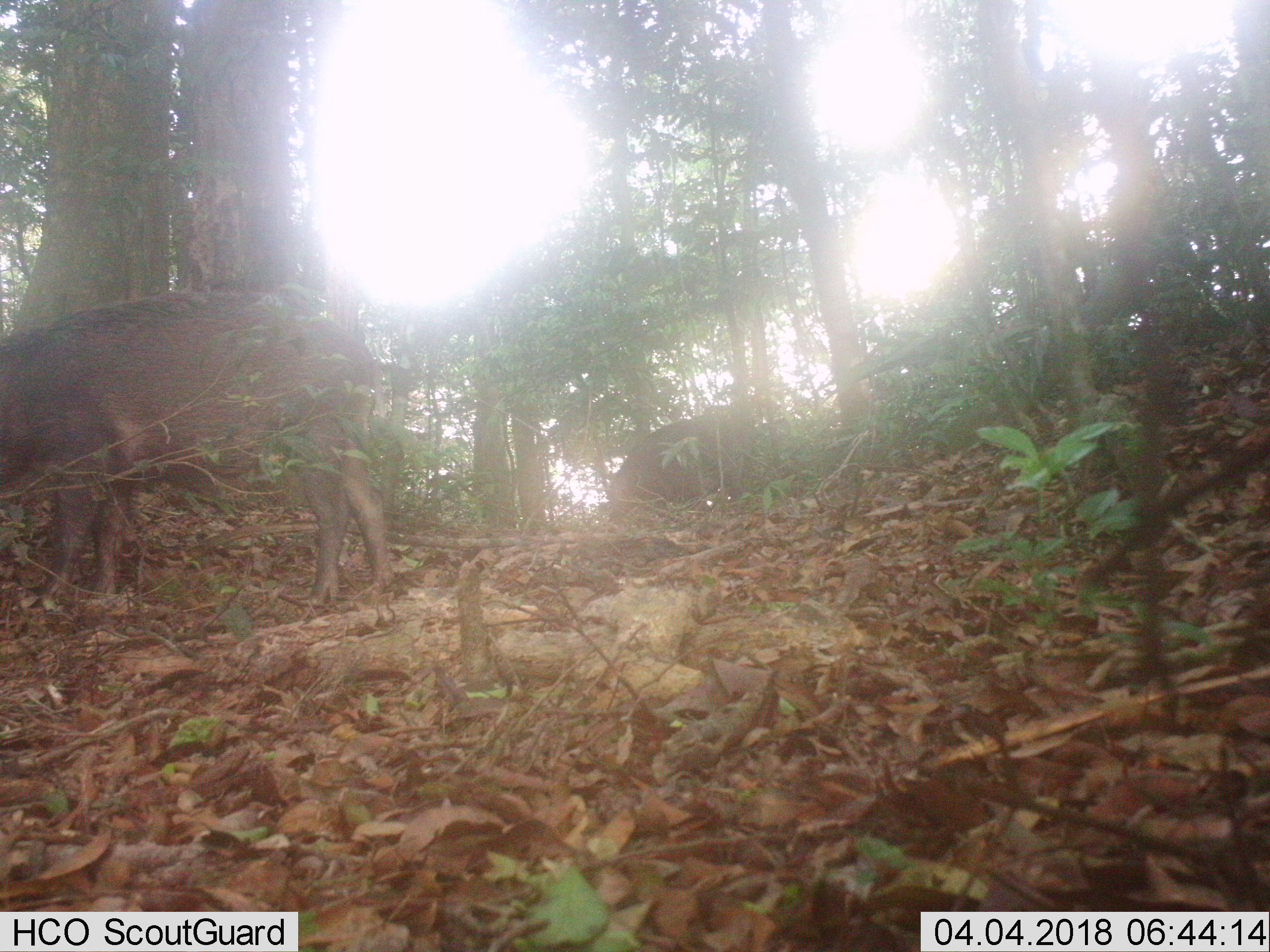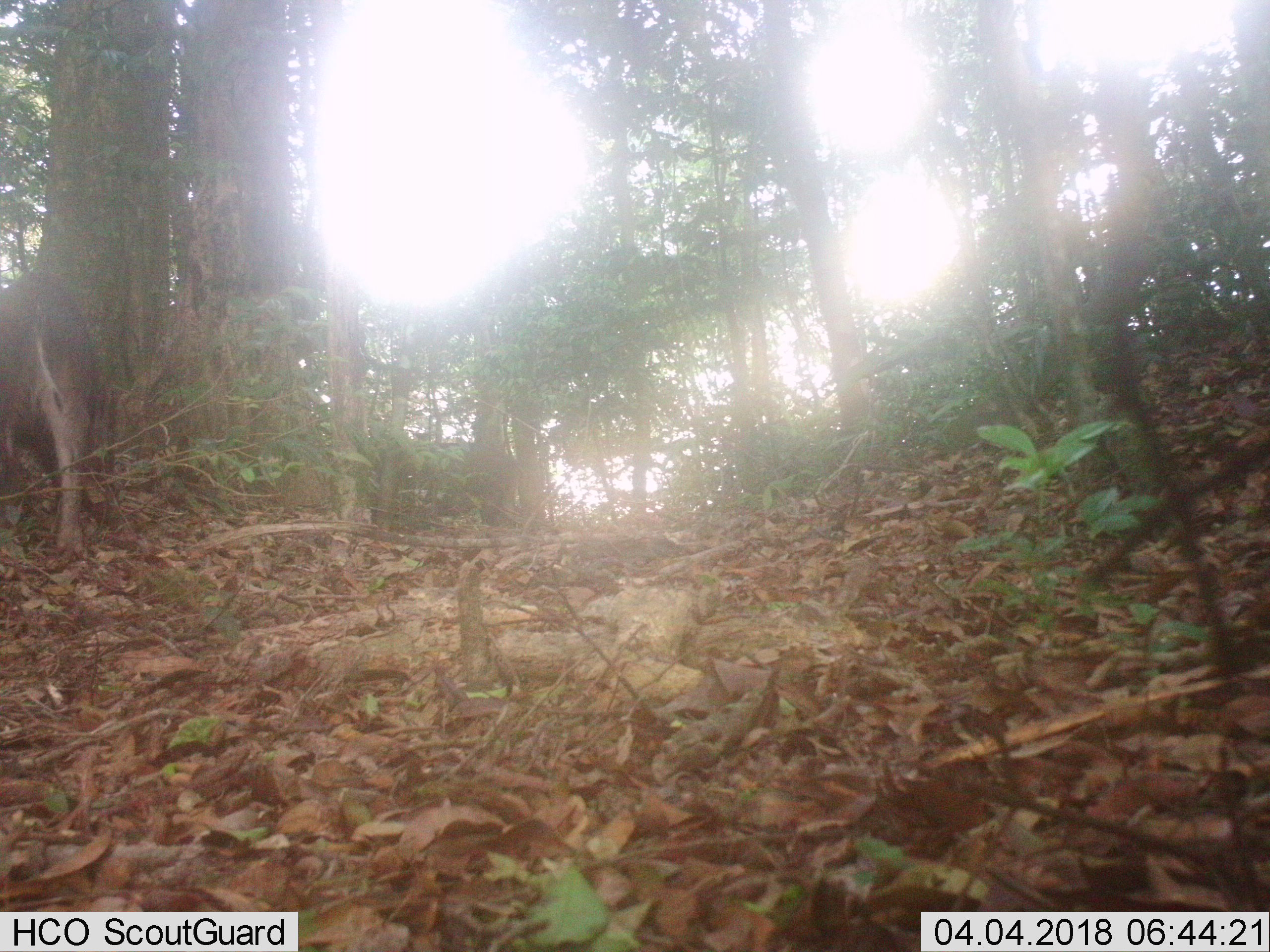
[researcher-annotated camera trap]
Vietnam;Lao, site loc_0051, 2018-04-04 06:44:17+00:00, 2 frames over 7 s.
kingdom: Animalia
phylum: Chordata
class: Mammalia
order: Artiodactyla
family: Suidae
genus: Sus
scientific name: Sus scrofa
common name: eurasian wild pig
Eurasian wild pig (Sus scrofa). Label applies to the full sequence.